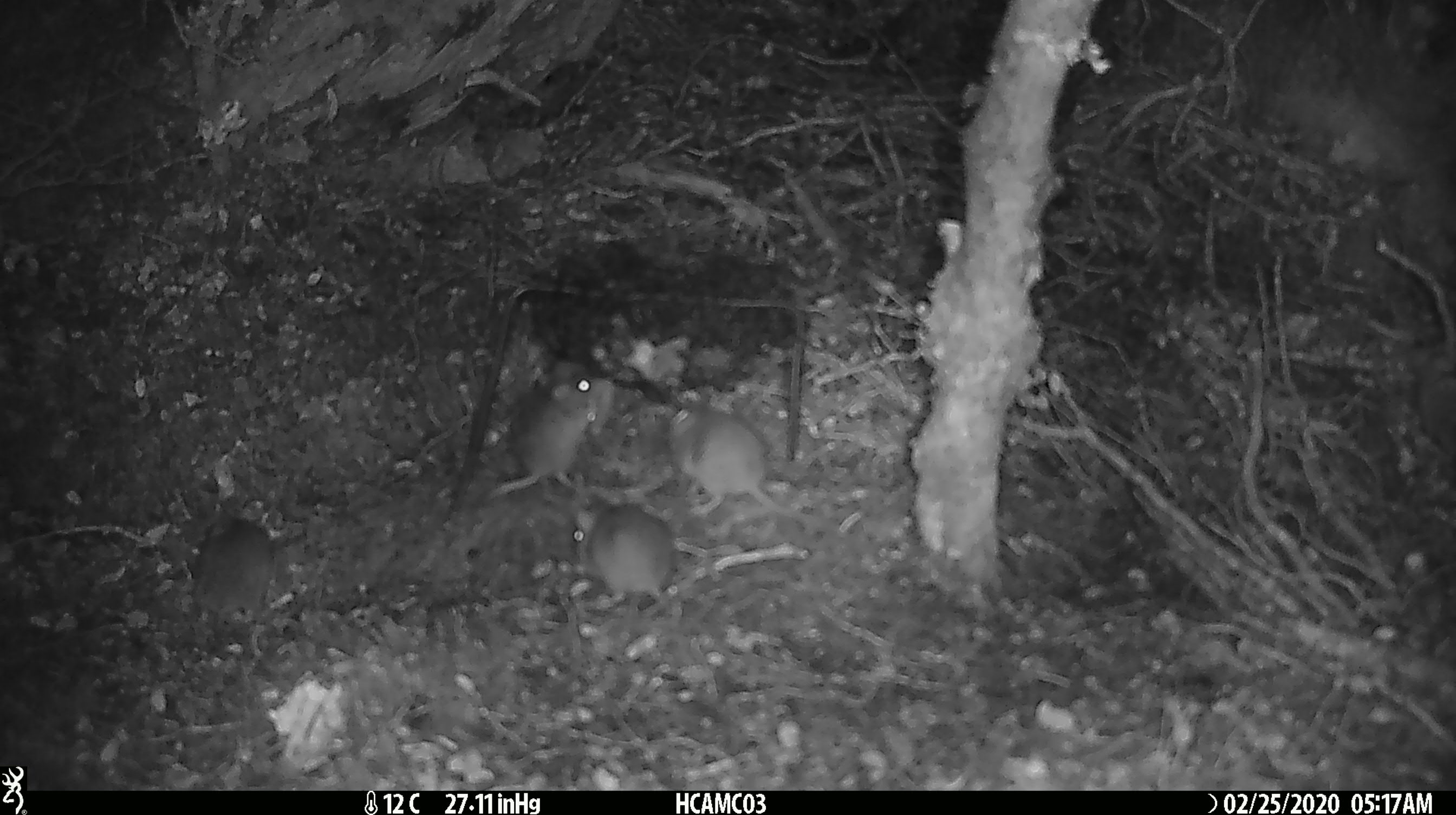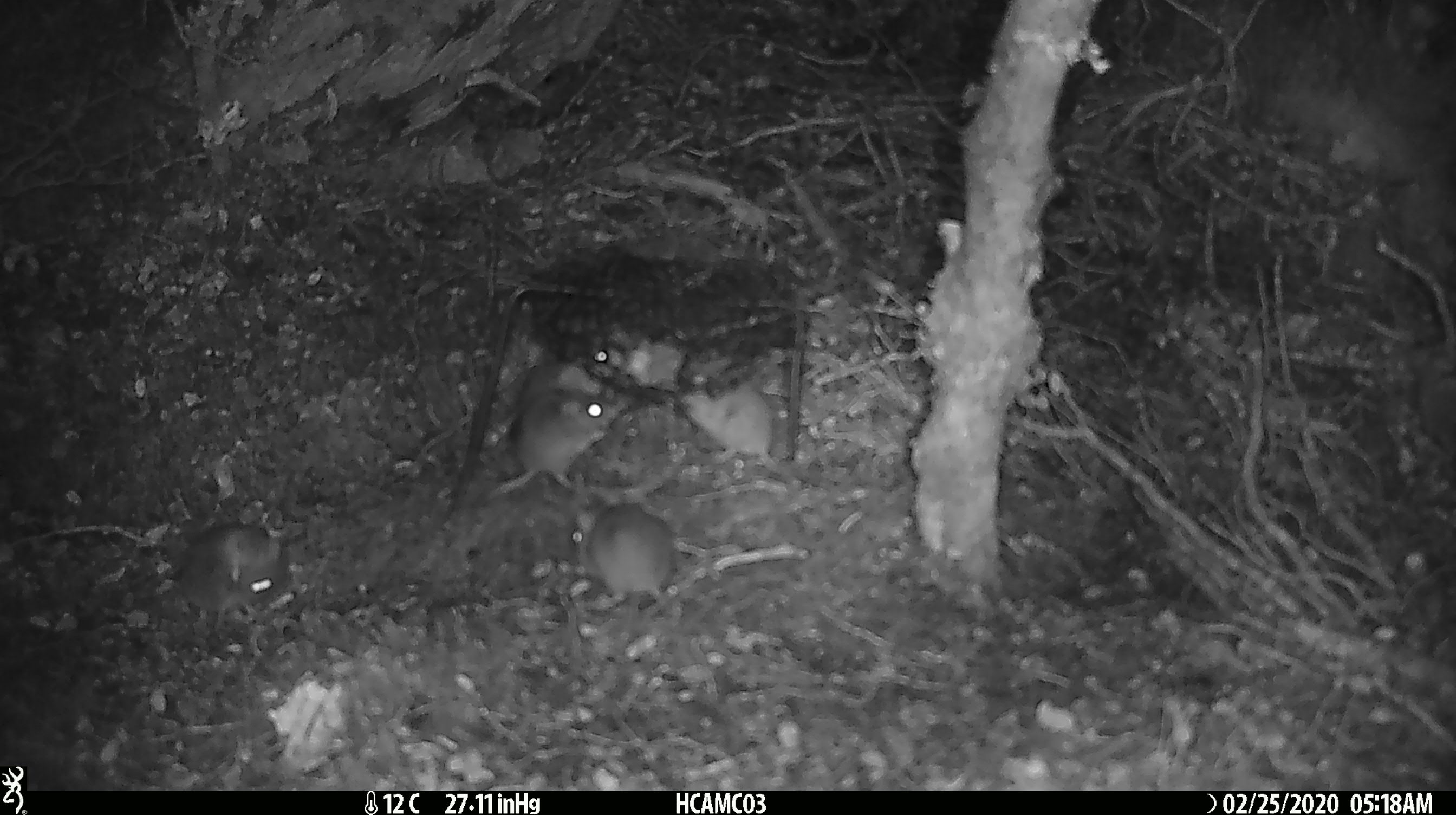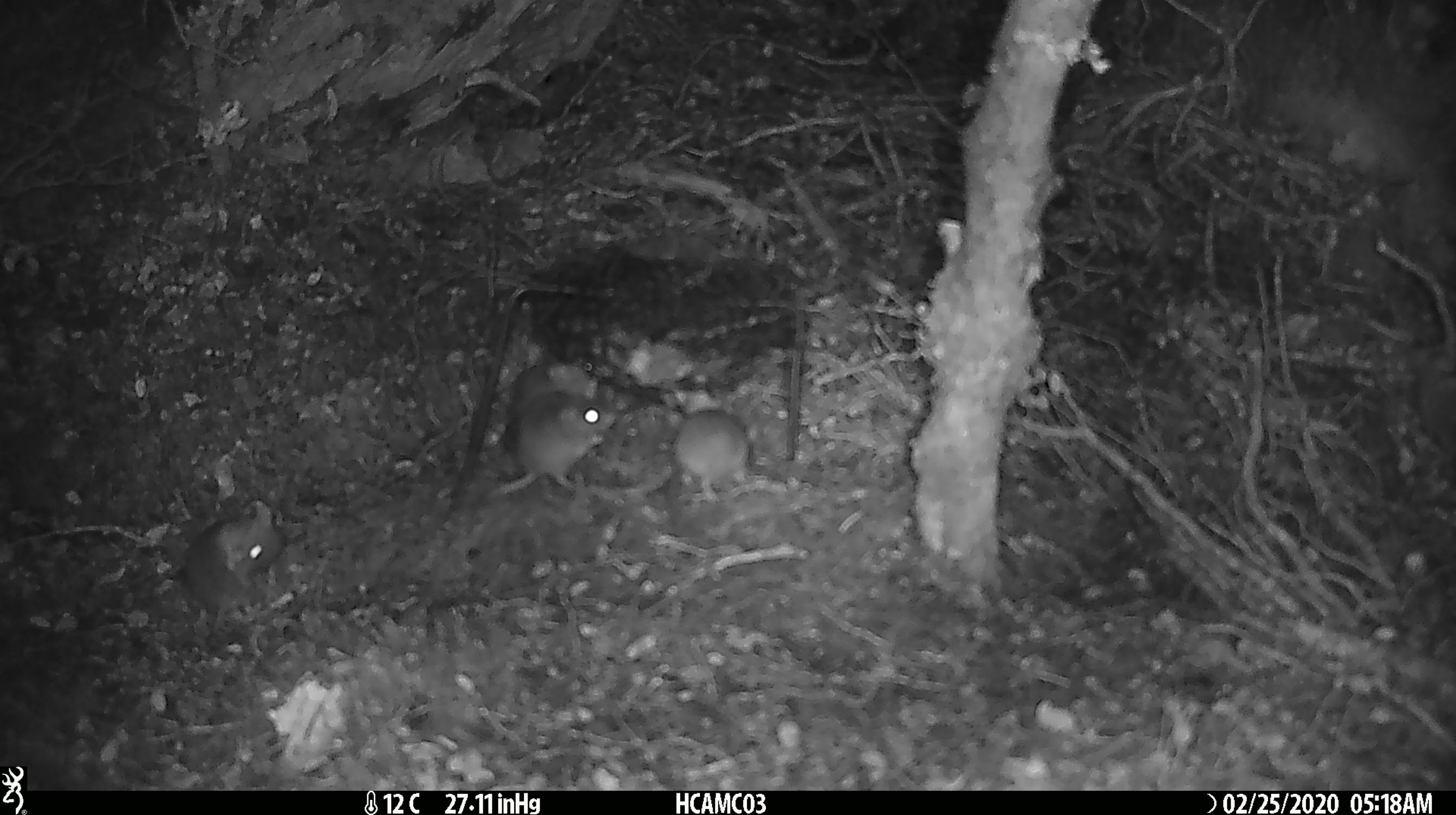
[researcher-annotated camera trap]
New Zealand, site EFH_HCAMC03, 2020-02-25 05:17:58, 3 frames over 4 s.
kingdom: Animalia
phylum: Chordata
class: Mammalia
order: Rodentia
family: Muridae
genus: Mus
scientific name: Mus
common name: mouse